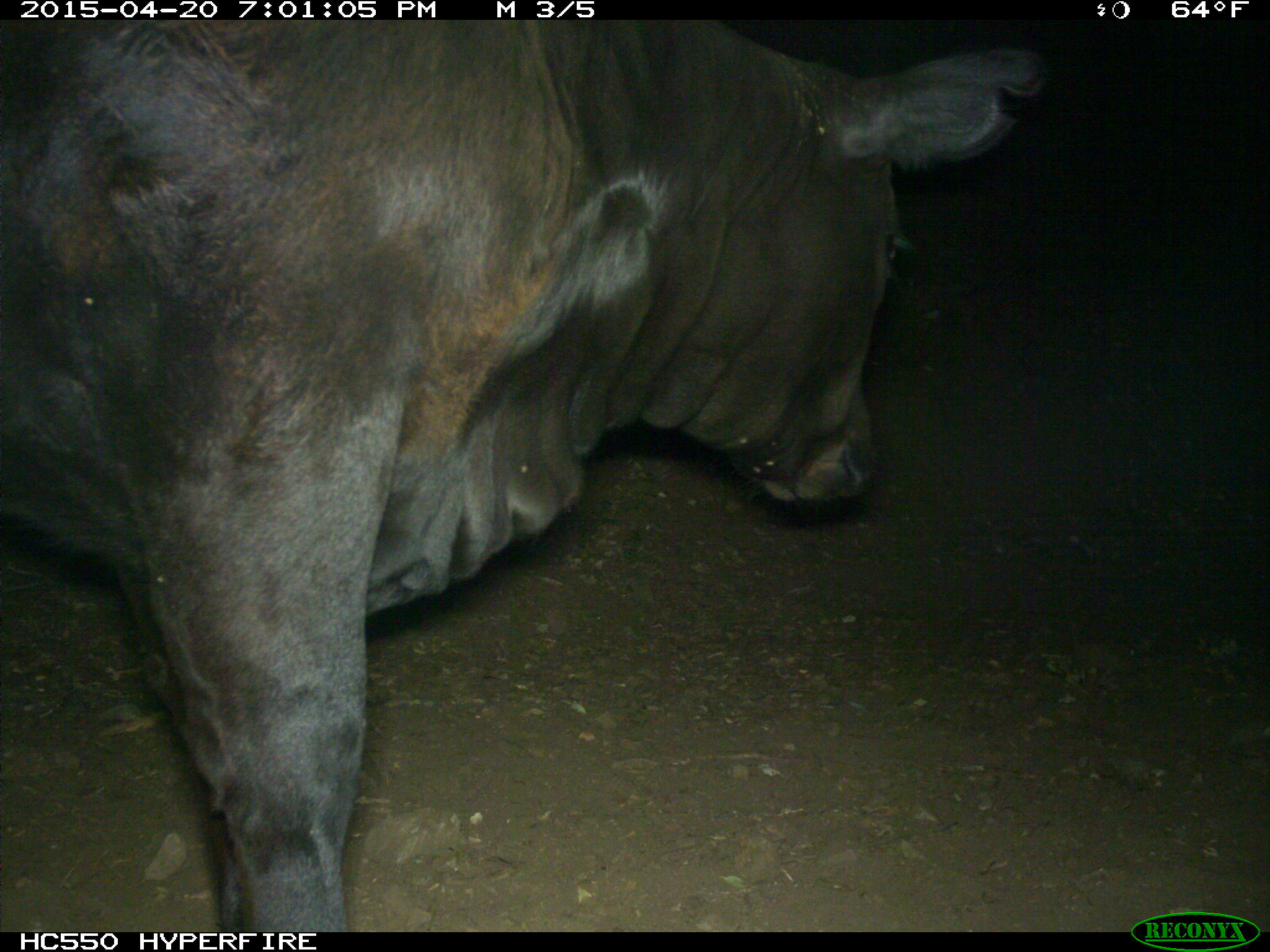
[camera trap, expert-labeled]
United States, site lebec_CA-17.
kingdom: Animalia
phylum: Chordata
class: Mammalia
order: Artiodactyla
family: Bovidae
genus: Bos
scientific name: Bos taurus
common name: domestic cow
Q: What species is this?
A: Bos taurus (domestic cow).